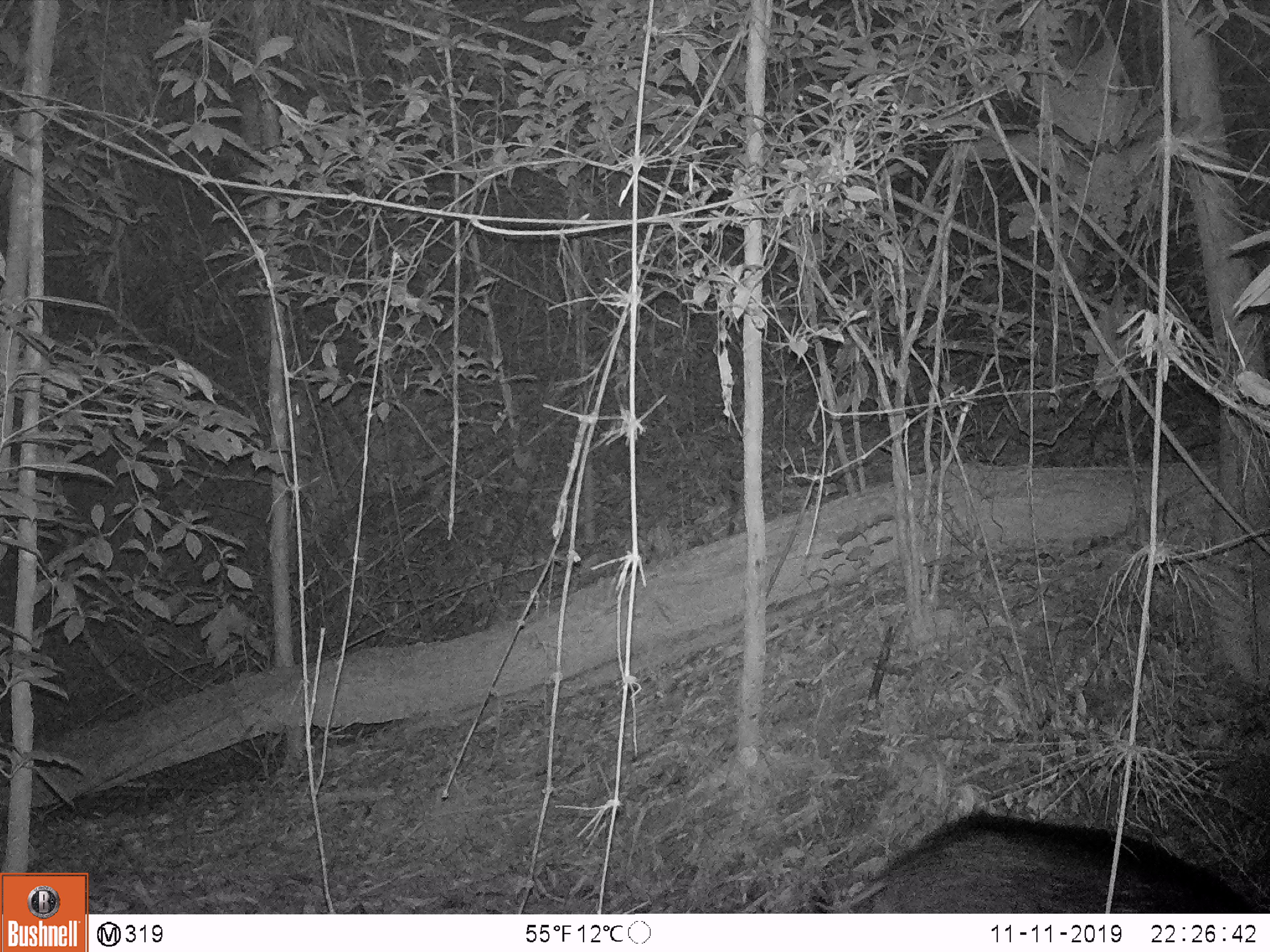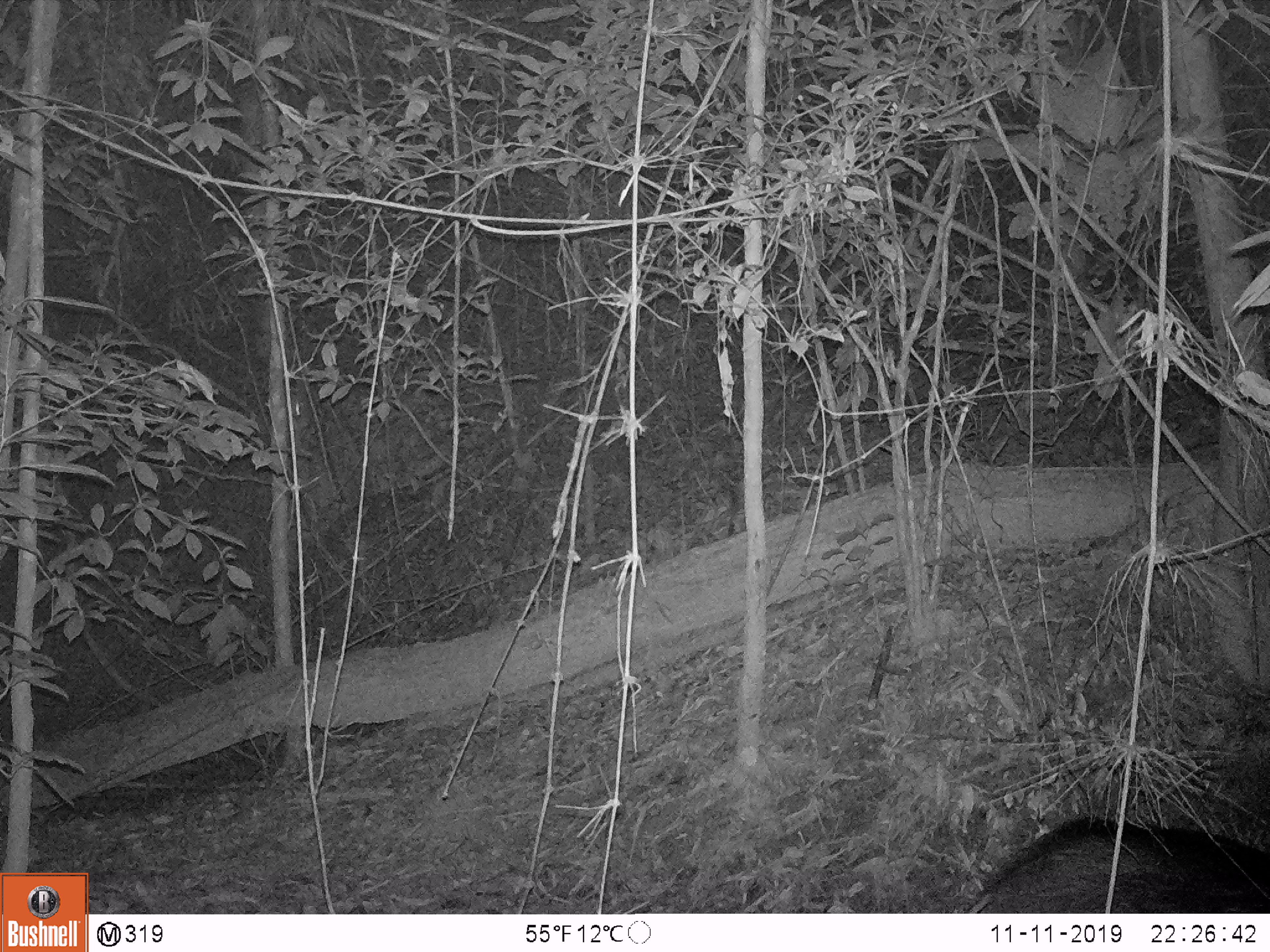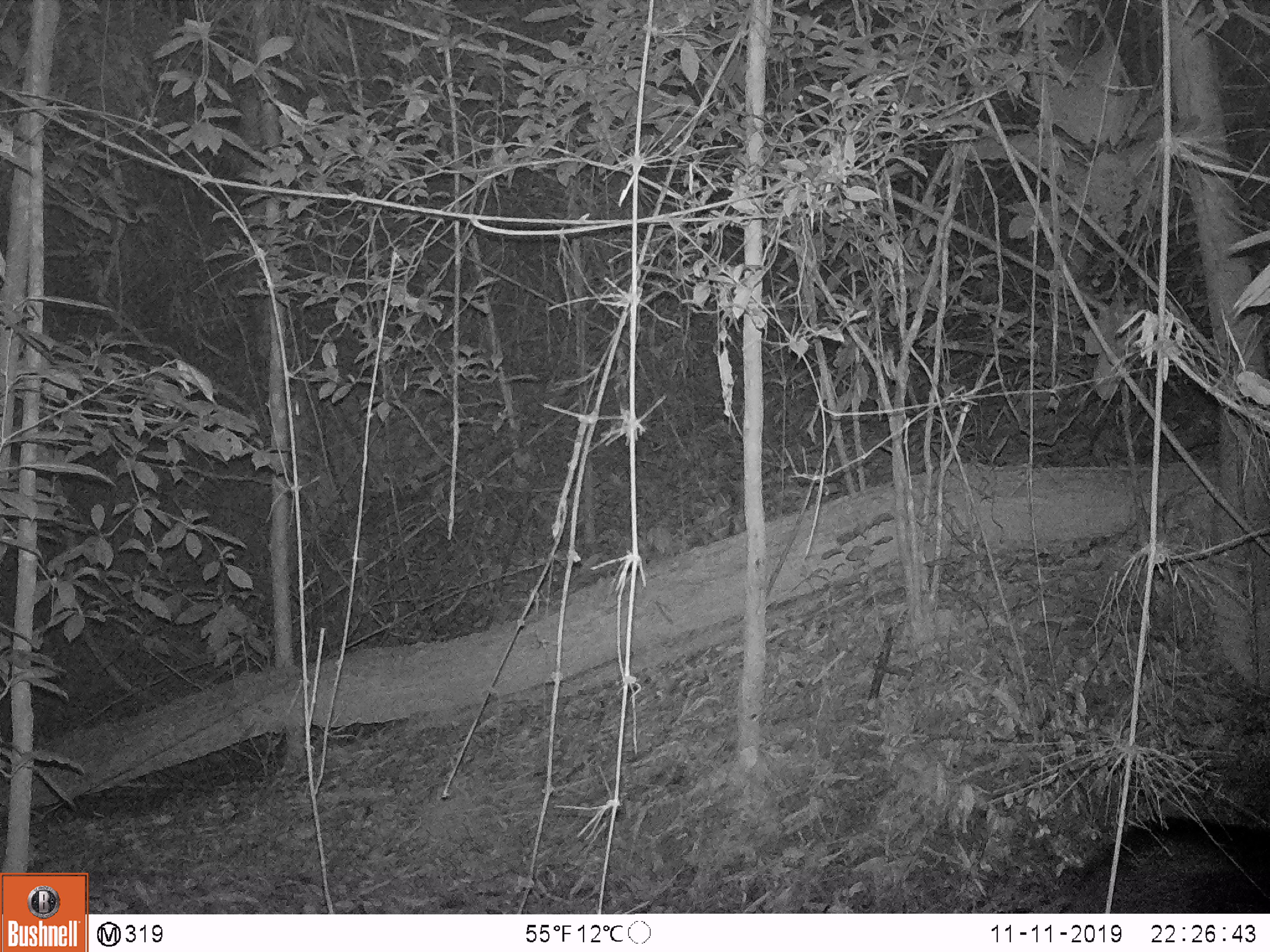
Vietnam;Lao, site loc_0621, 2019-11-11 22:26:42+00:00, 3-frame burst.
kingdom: Animalia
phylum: Chordata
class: Mammalia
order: Artiodactyla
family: Suidae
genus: Sus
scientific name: Sus scrofa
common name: eurasian wild pig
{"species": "eurasian wild pig (Sus scrofa)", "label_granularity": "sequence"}